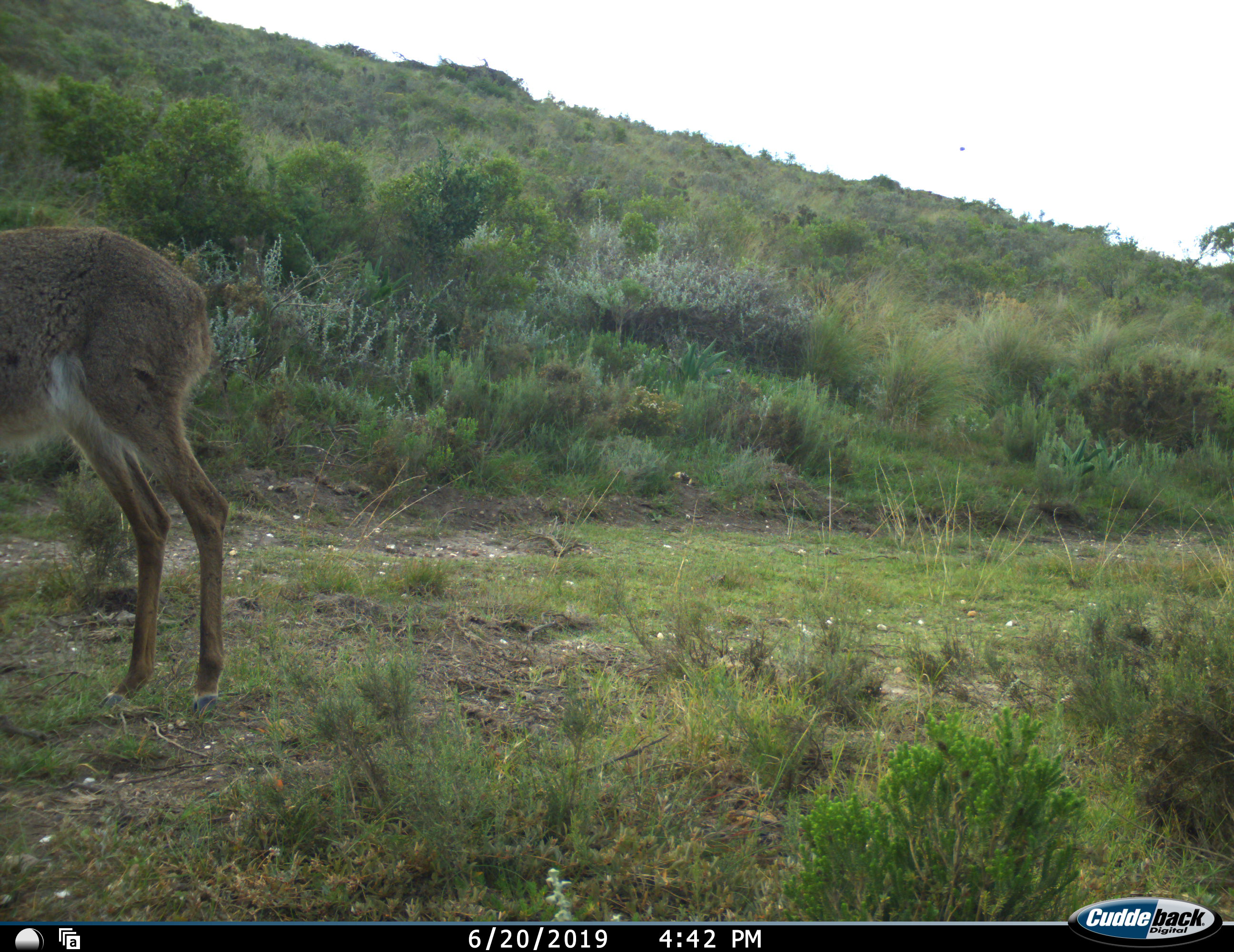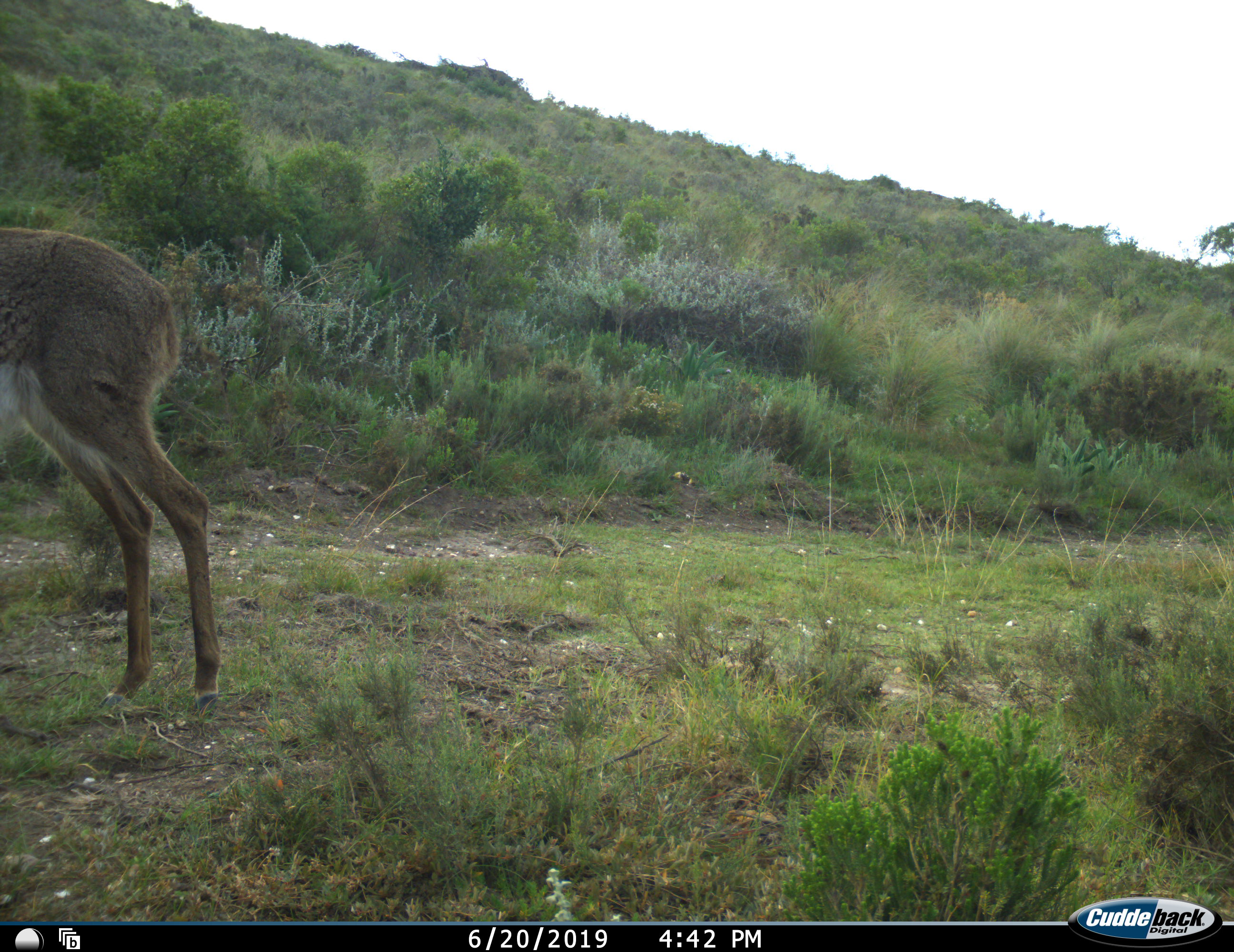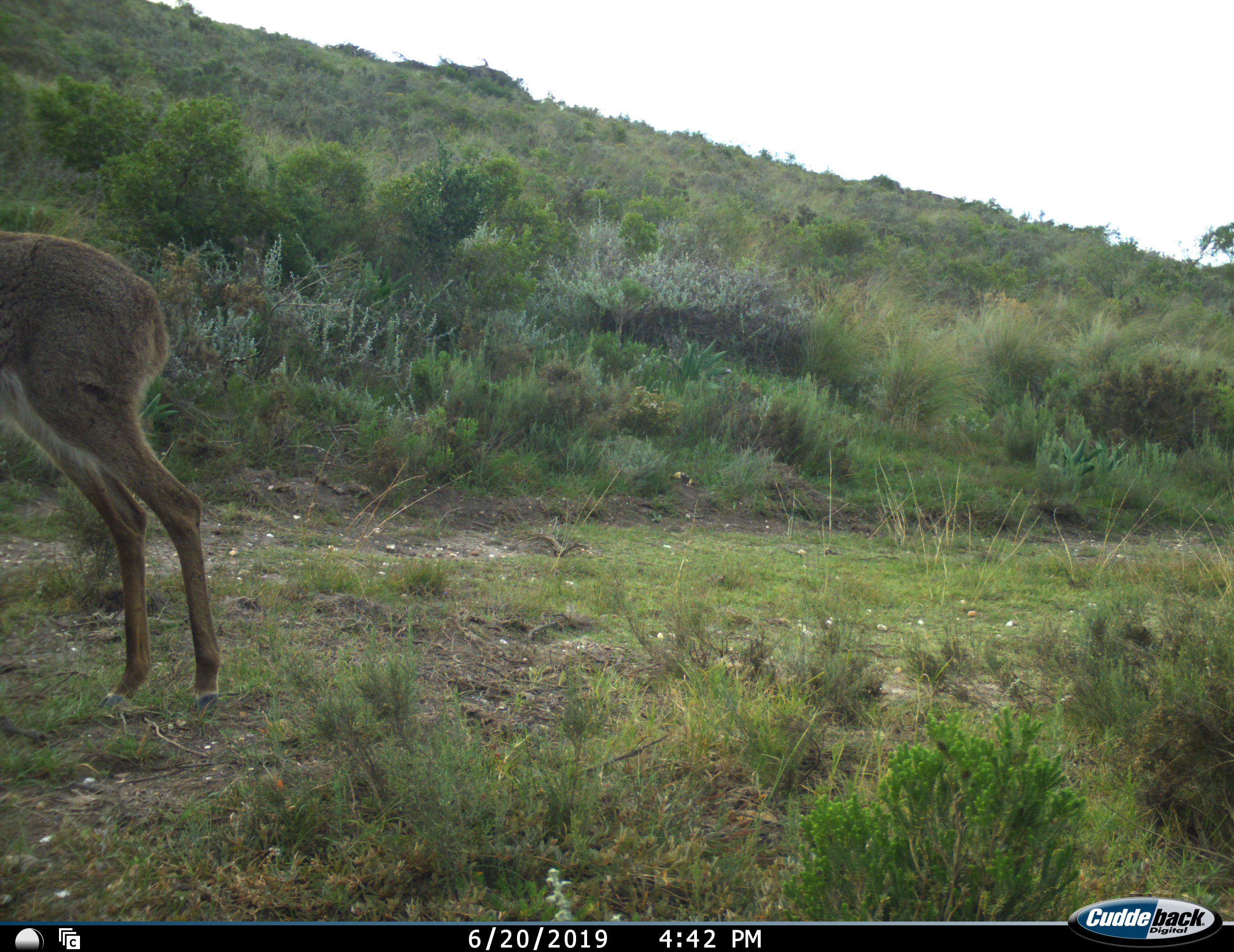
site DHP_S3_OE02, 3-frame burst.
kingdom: Animalia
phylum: Chordata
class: Mammalia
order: Artiodactyla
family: Bovidae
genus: Pelea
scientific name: Pelea capreolus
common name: grey rhebok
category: rhebokgrey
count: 1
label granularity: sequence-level